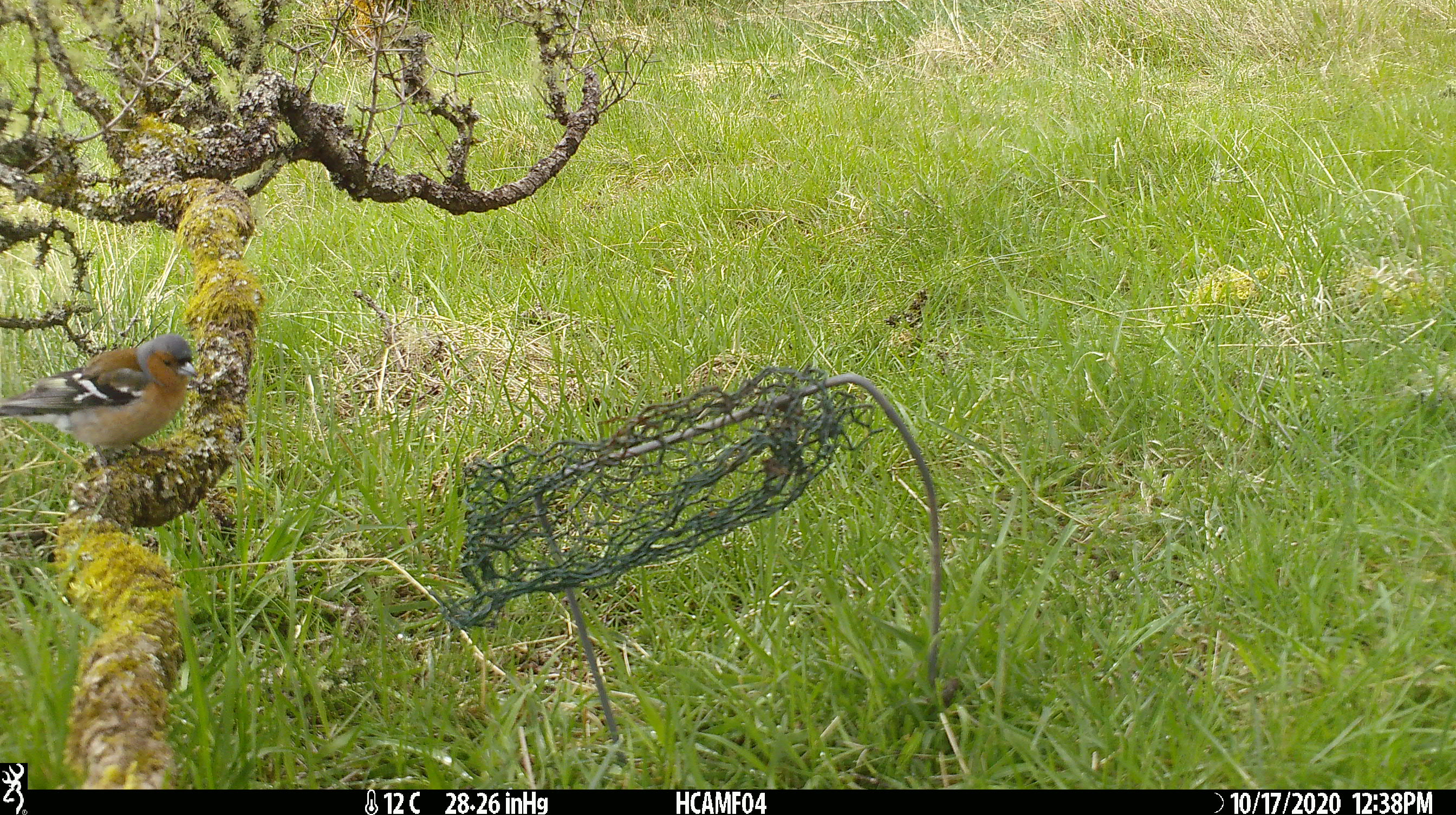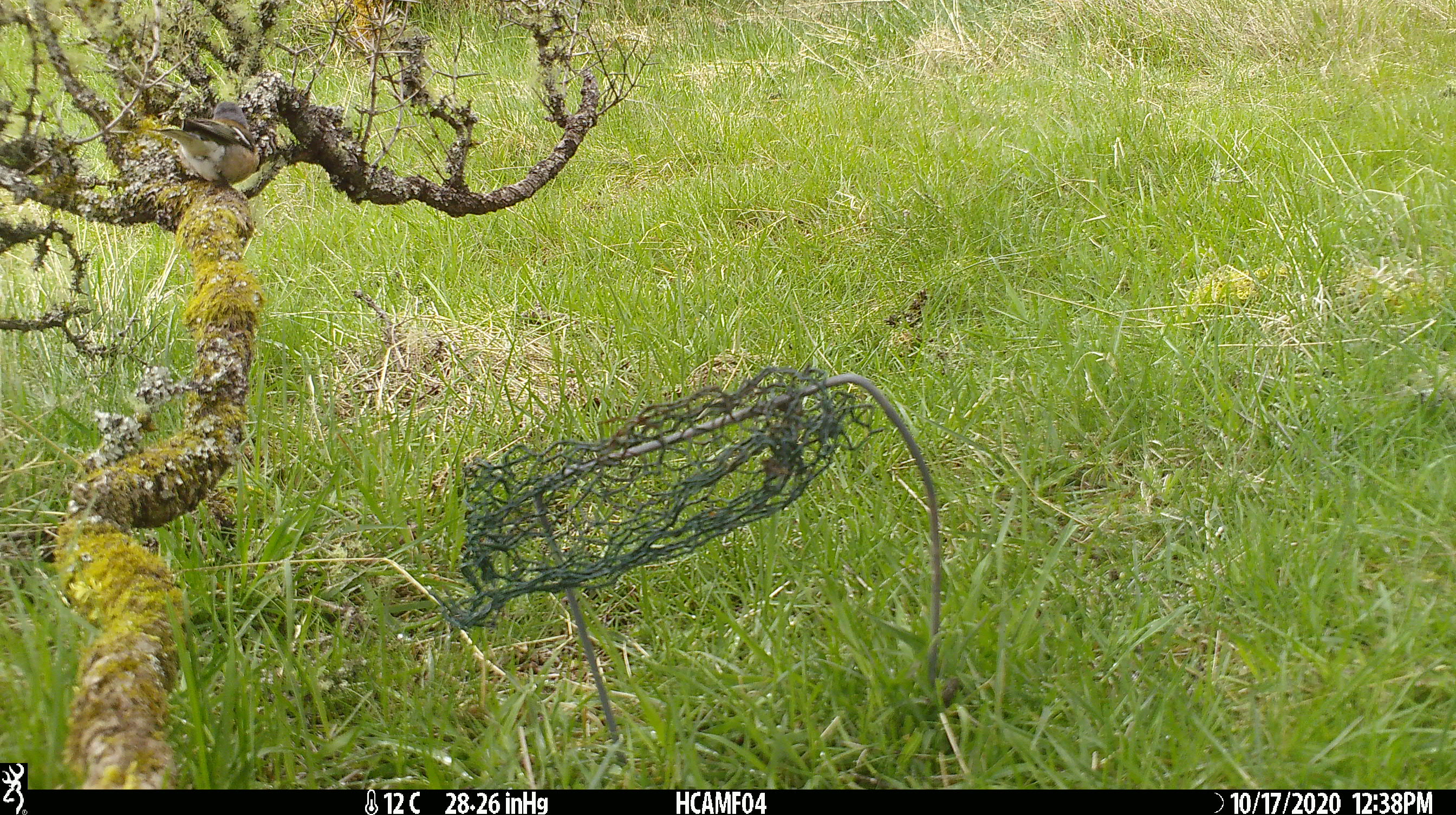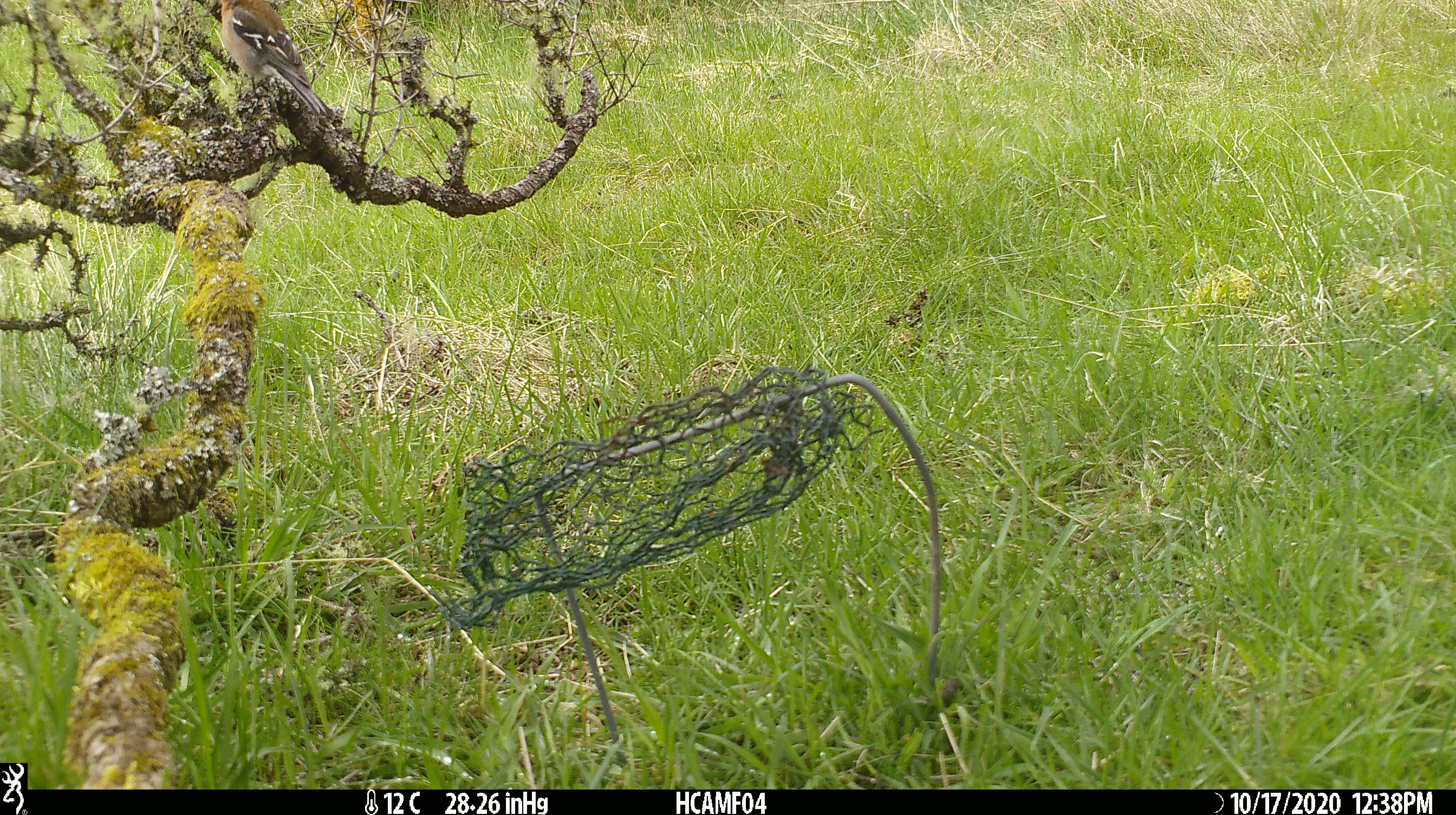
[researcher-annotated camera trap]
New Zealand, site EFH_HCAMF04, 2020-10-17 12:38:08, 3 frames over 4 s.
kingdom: Animalia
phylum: Chordata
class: Aves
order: Passeriformes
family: Fringillidae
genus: Fringilla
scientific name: Fringilla coelebs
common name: common chaffinch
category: chaffinch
Chaffinch (common chaffinch) (Fringilla coelebs).